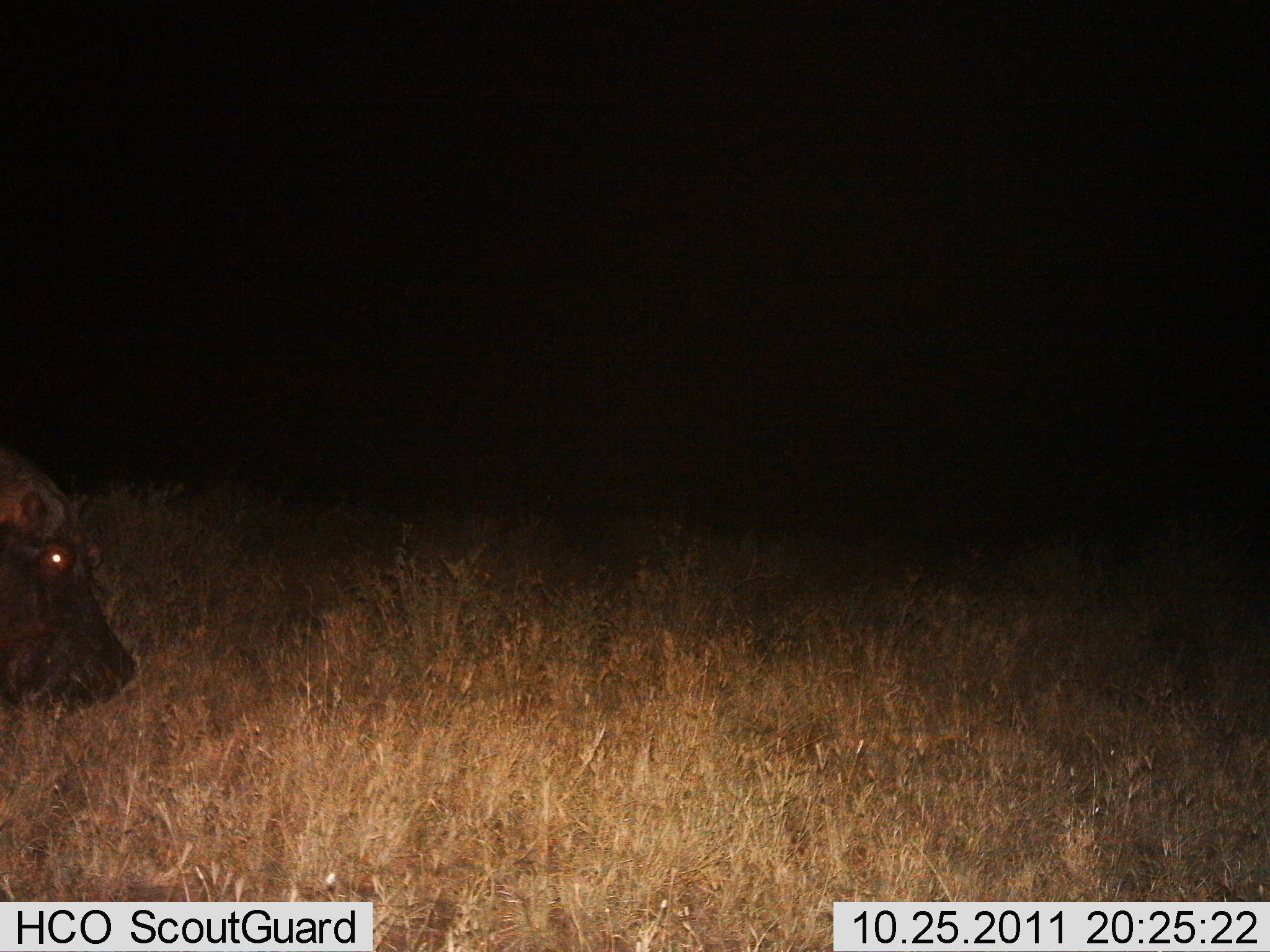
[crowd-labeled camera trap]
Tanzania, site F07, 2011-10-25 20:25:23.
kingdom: Animalia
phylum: Chordata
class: Mammalia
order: Artiodactyla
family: Hippopotamidae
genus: Hippopotamus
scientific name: Hippopotamus amphibius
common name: hippopotamus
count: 1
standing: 50%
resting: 0%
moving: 20%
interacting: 0%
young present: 0%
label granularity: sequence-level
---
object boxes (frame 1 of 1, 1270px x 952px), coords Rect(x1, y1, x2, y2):
animal: Rect(0, 455, 145, 712)